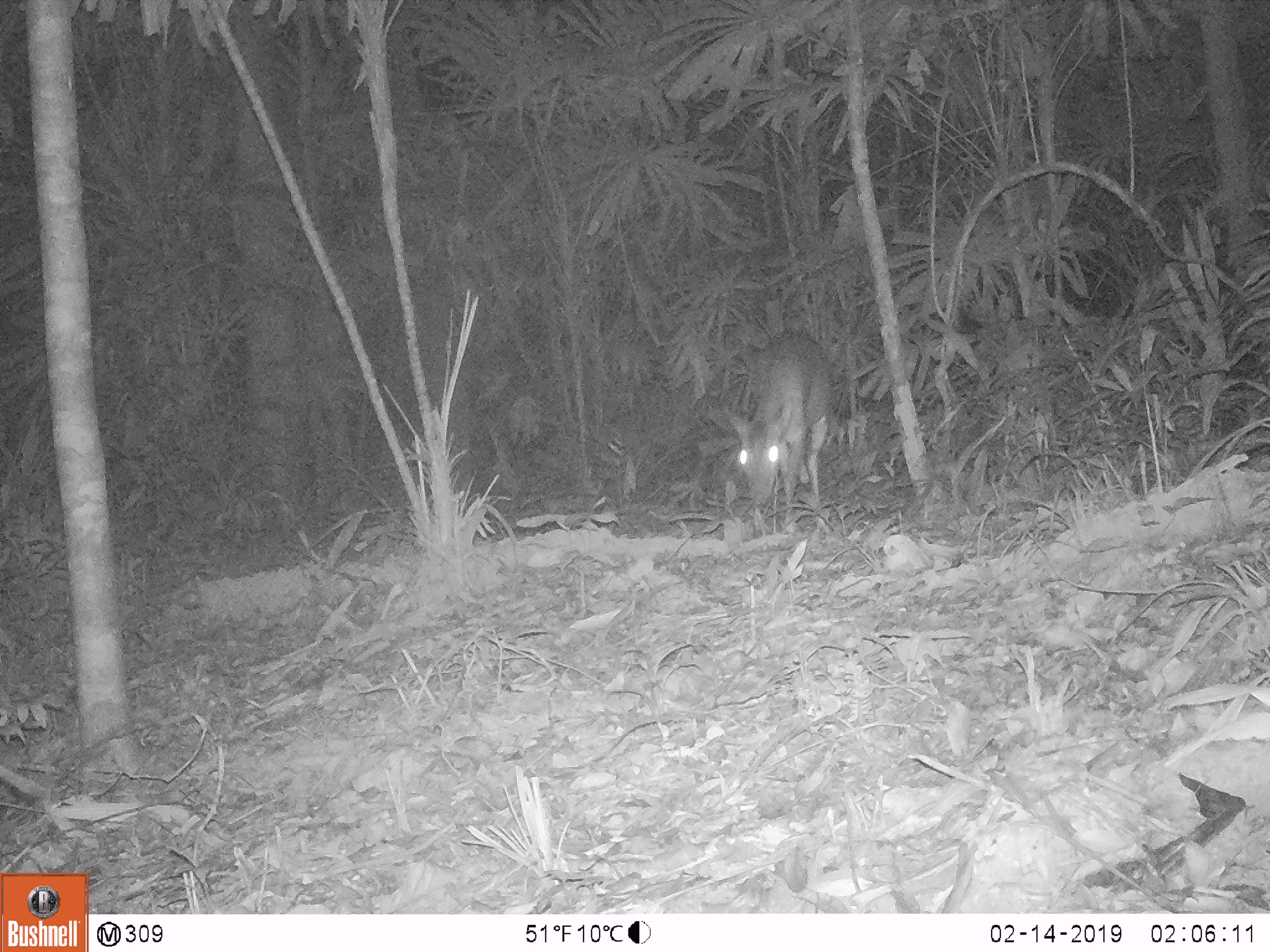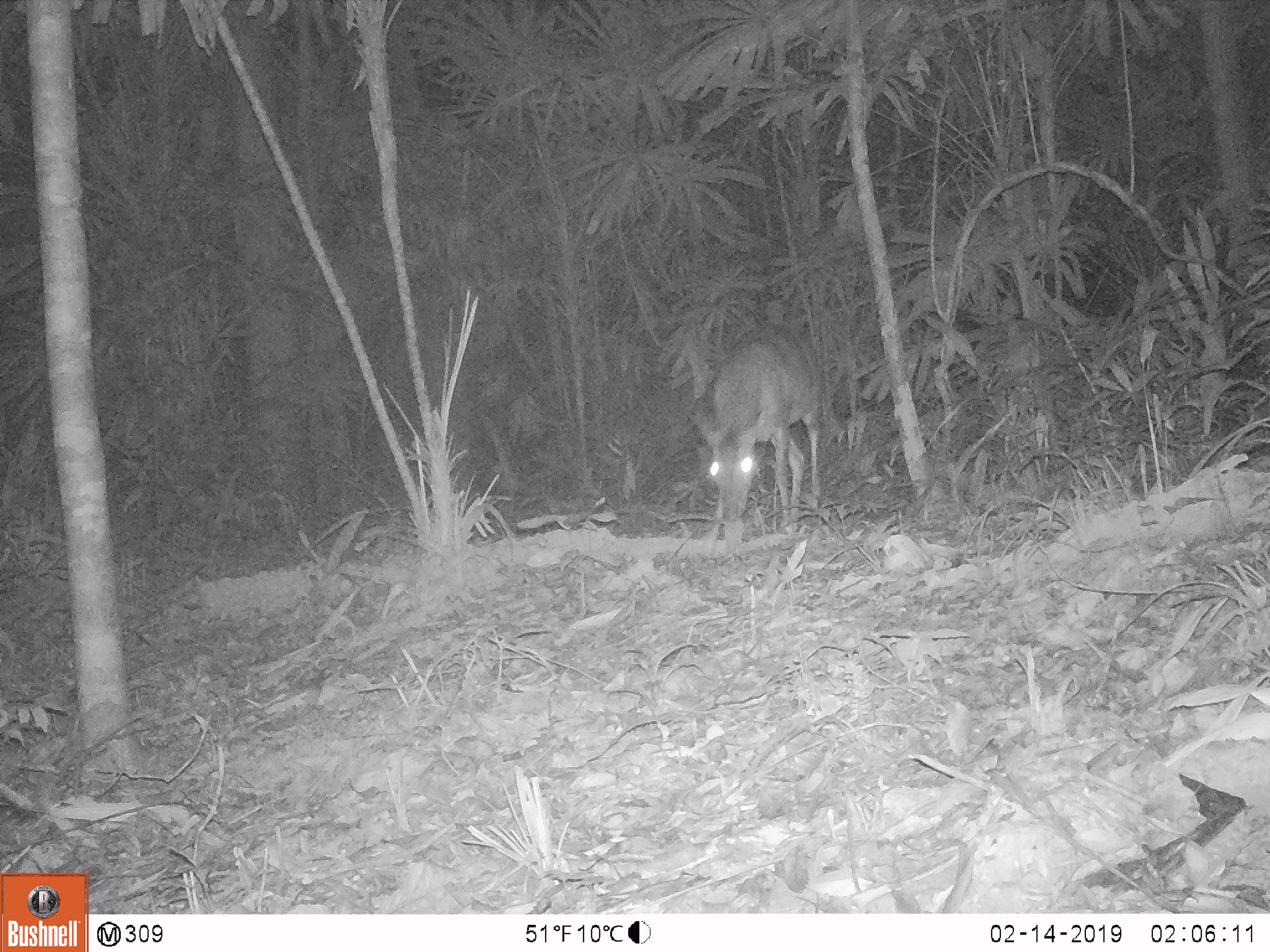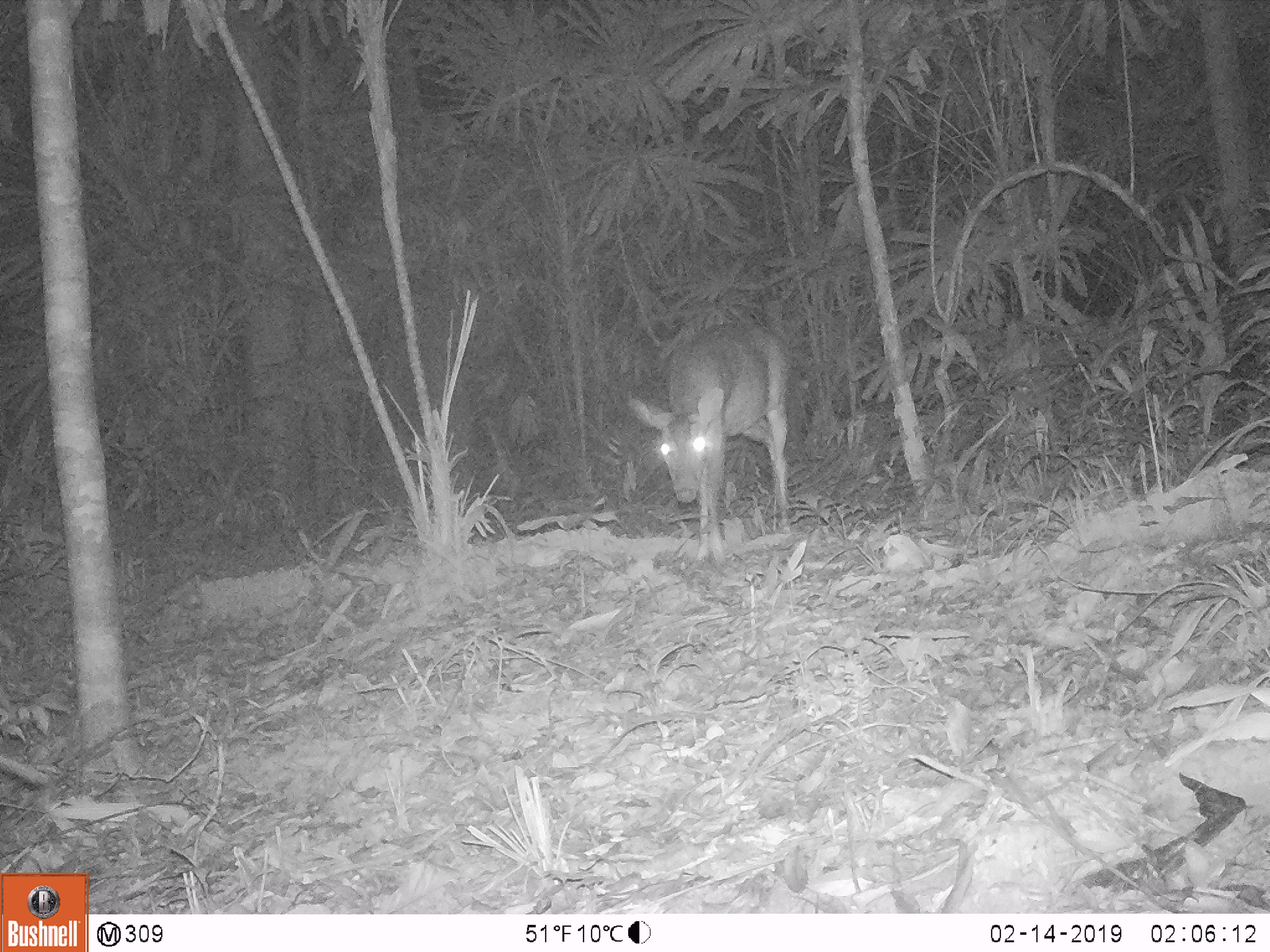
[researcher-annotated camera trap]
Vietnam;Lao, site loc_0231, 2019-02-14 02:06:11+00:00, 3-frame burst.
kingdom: Animalia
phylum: Chordata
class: Mammalia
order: Artiodactyla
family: Cervidae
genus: Muntiacus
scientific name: Muntiacus vuquangensis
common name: large-antlered muntjac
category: large antlered muntjac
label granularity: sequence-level